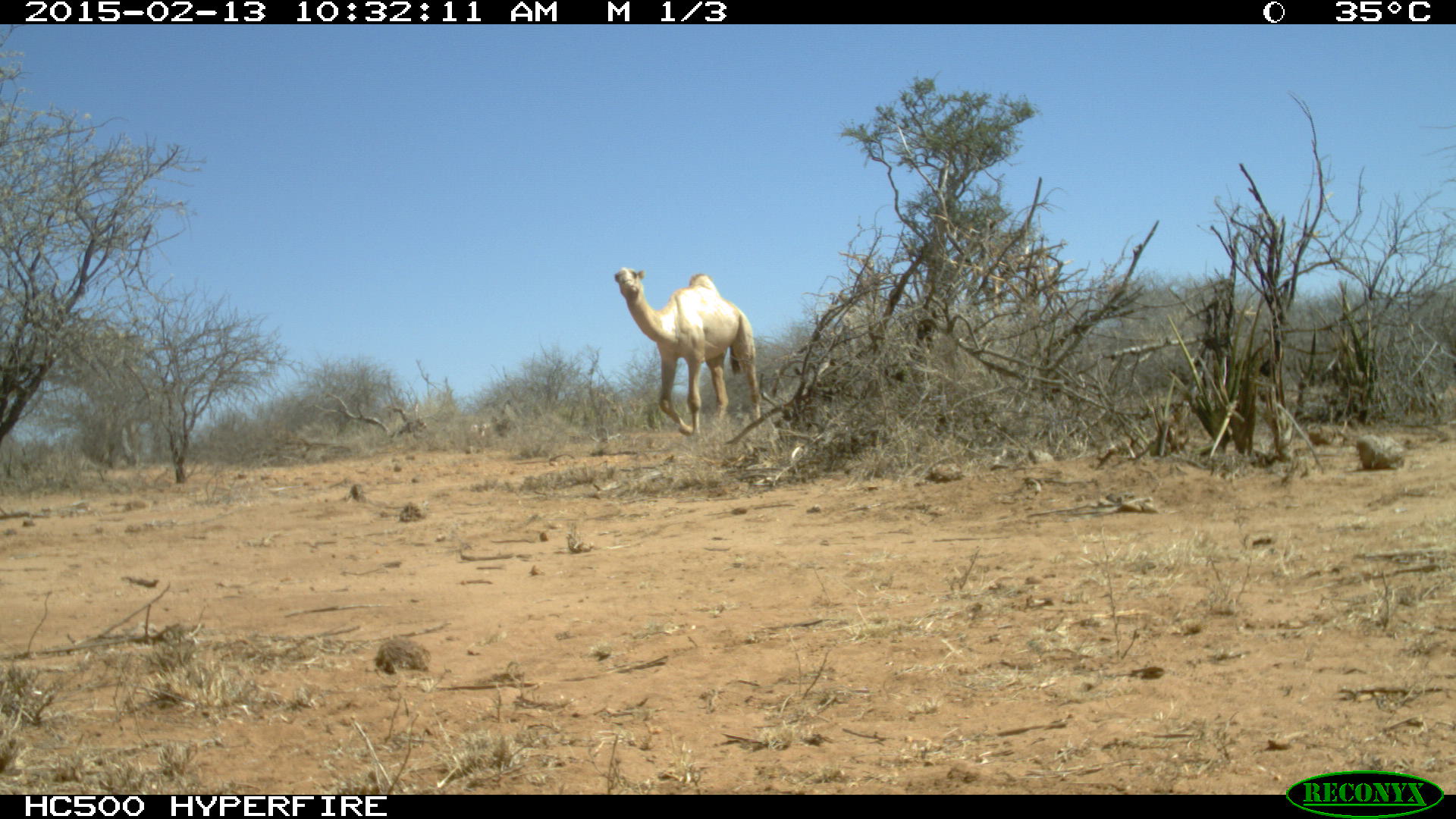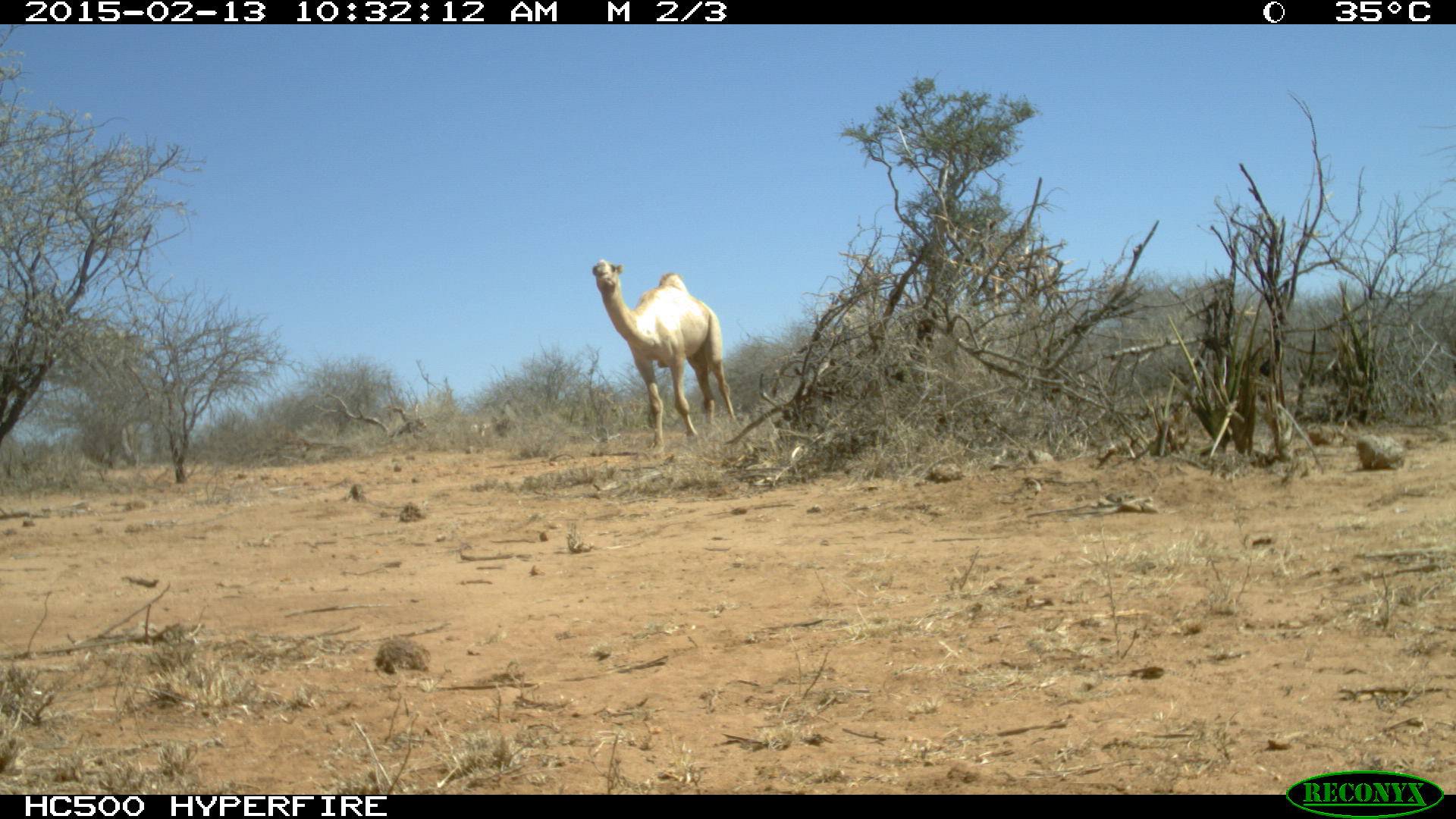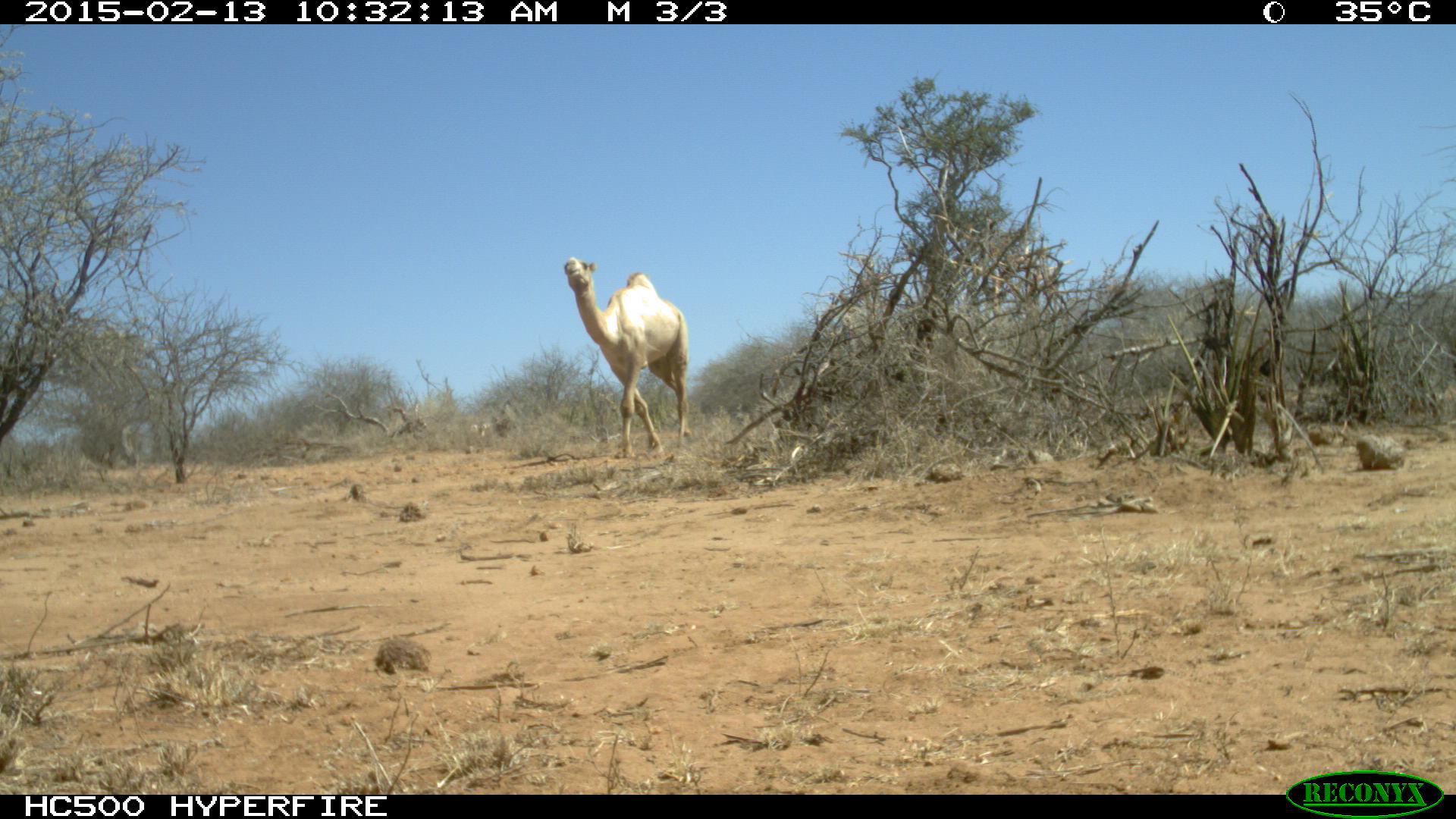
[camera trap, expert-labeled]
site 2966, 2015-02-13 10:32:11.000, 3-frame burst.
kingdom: Animalia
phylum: Chordata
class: Mammalia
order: Artiodactyla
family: Camelidae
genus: Camelus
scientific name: Camelus dromedarius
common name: dromedary camel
Camelus dromedarius (dromedary camel), count 1.